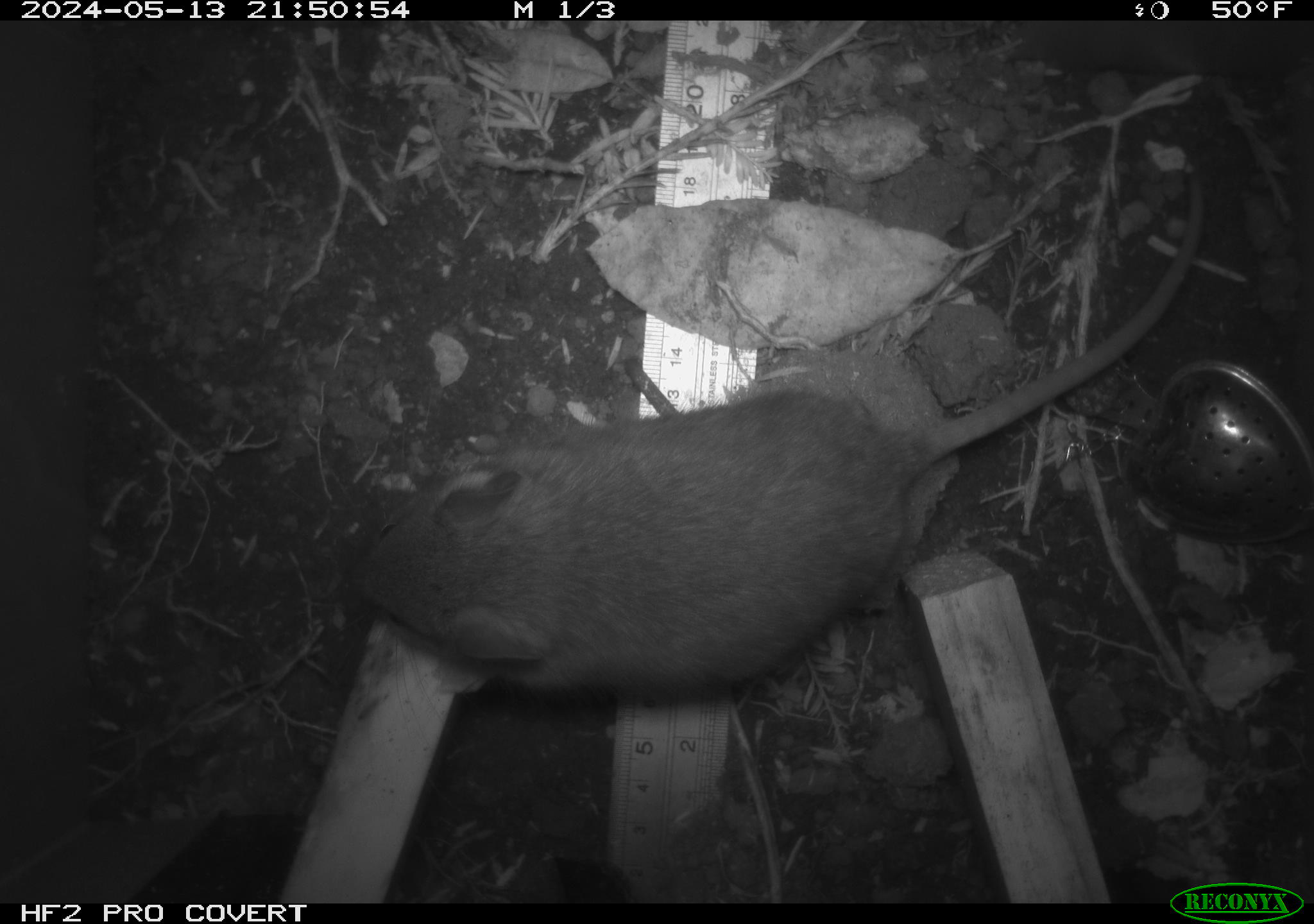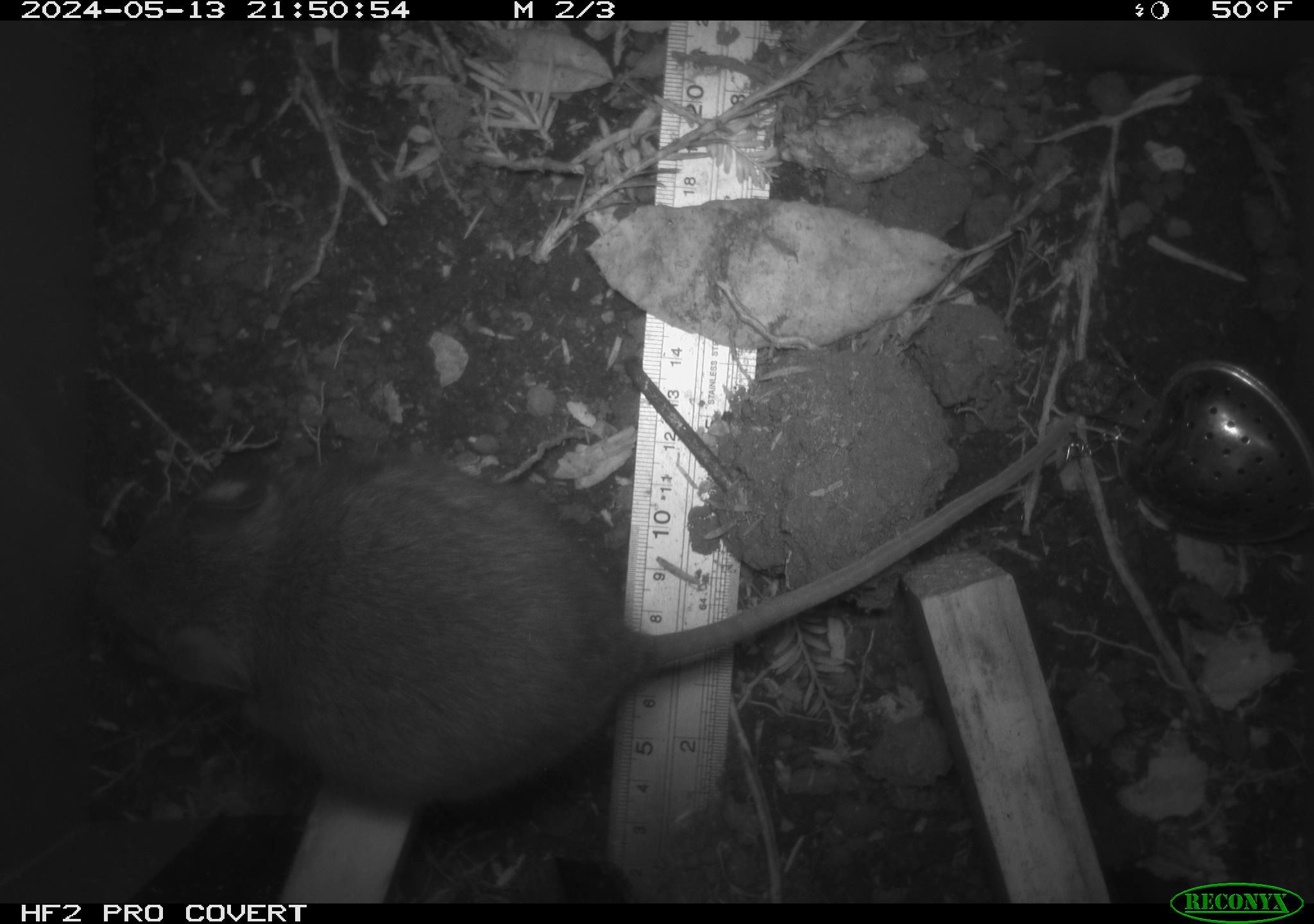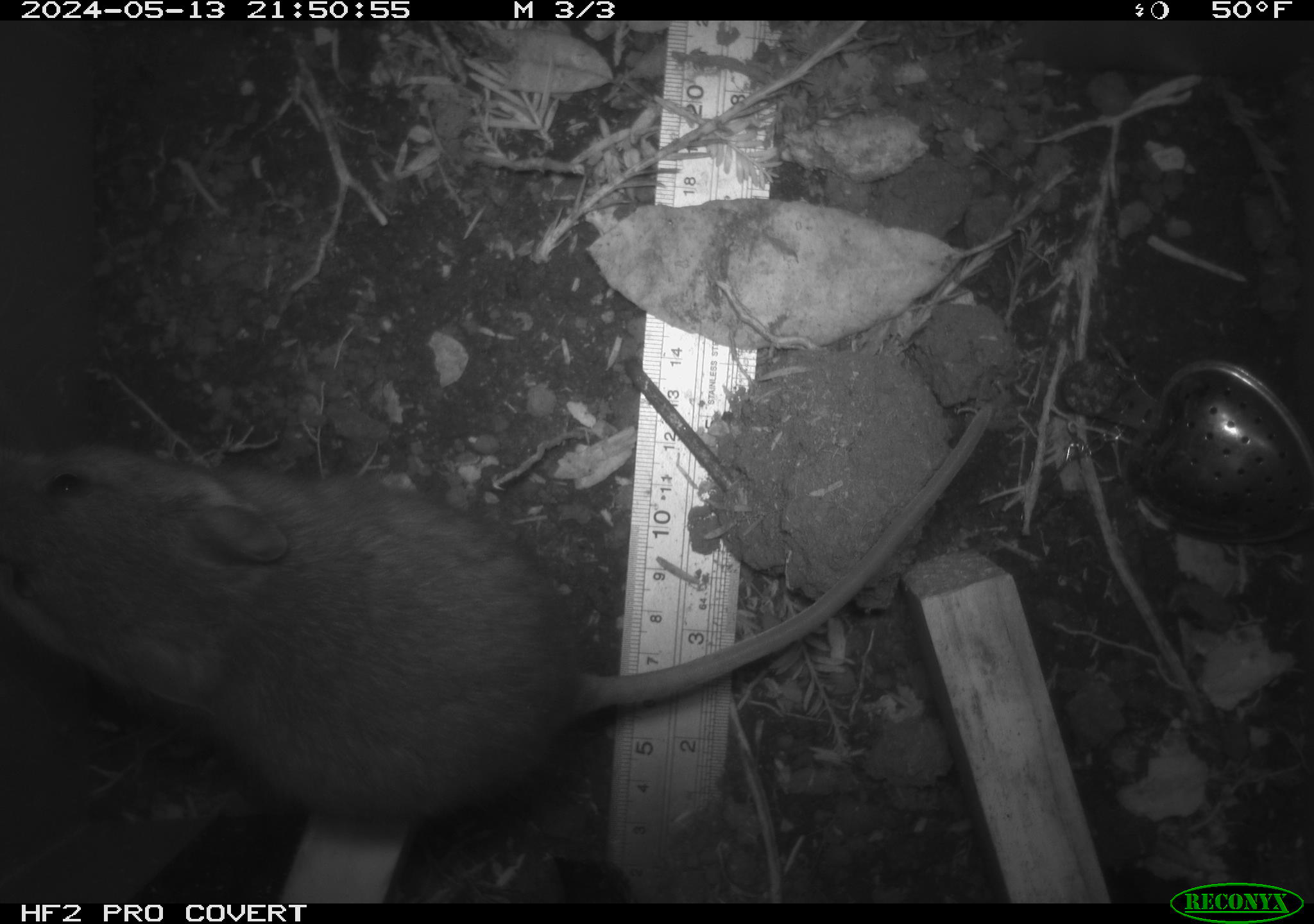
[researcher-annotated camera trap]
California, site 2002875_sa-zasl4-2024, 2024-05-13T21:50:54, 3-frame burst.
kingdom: Animalia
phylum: Chordata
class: Mammalia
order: Rodentia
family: Cricetidae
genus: Neotoma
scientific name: Neotoma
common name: pack rat or woodrat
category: neotoma species